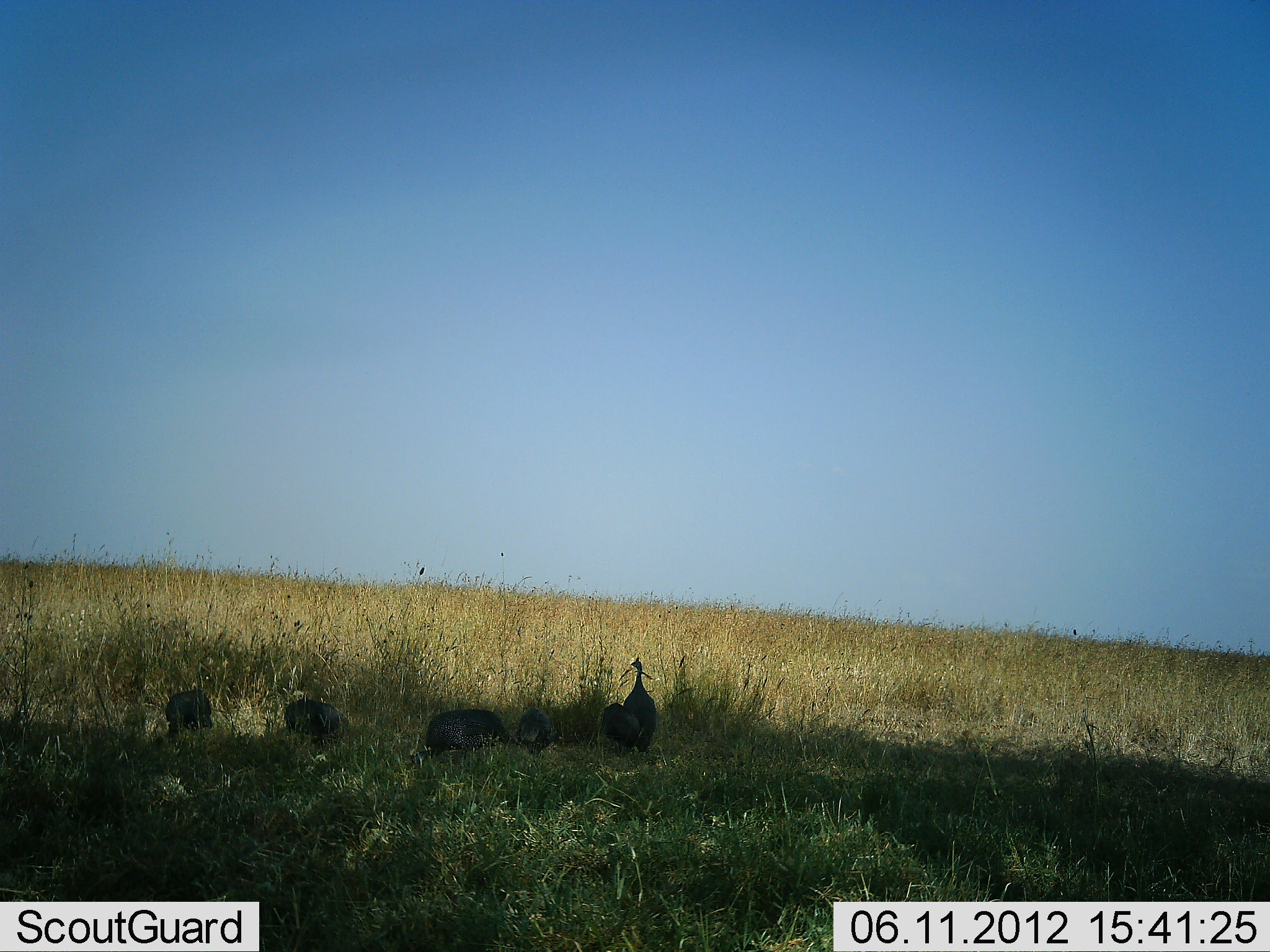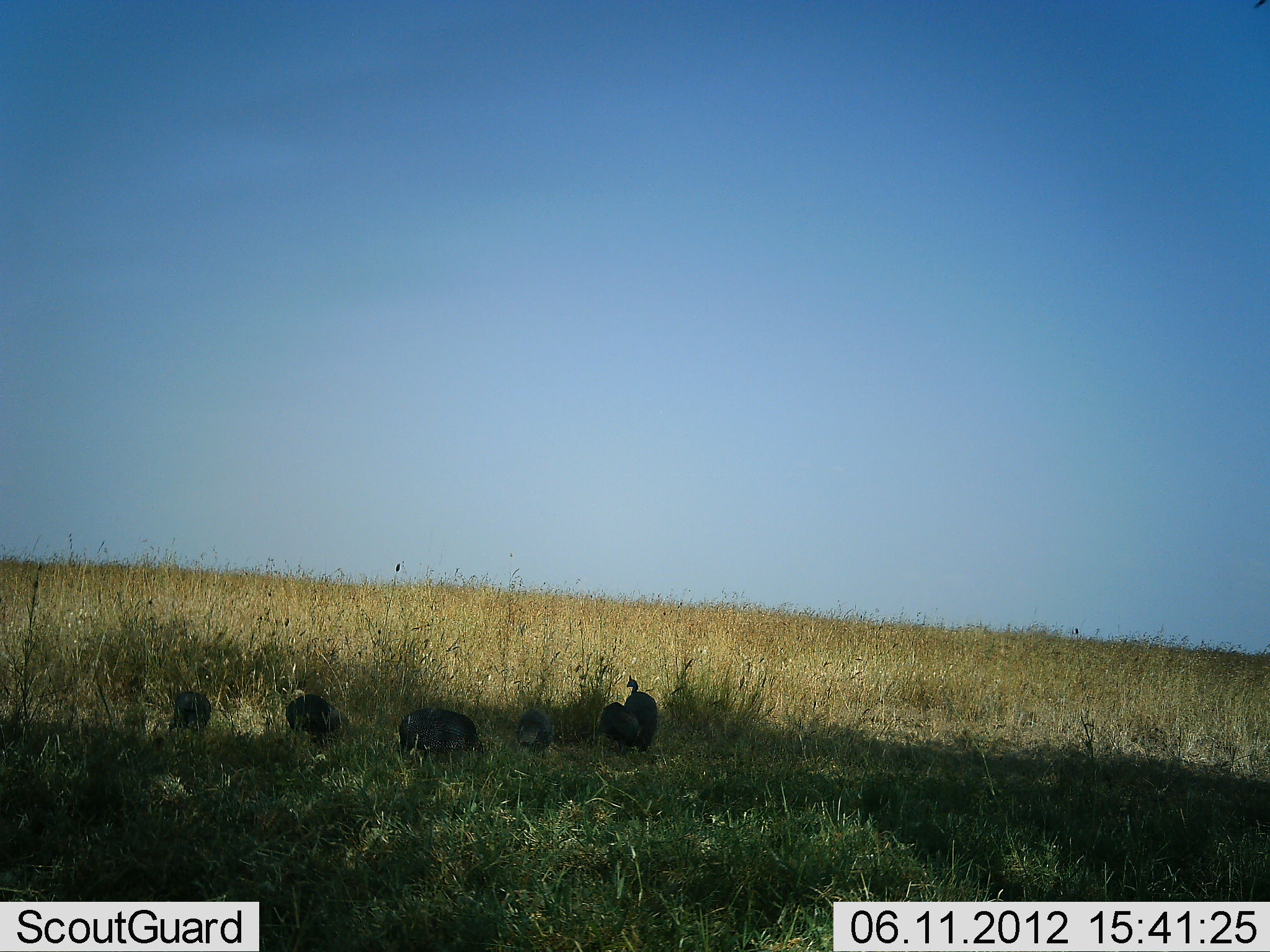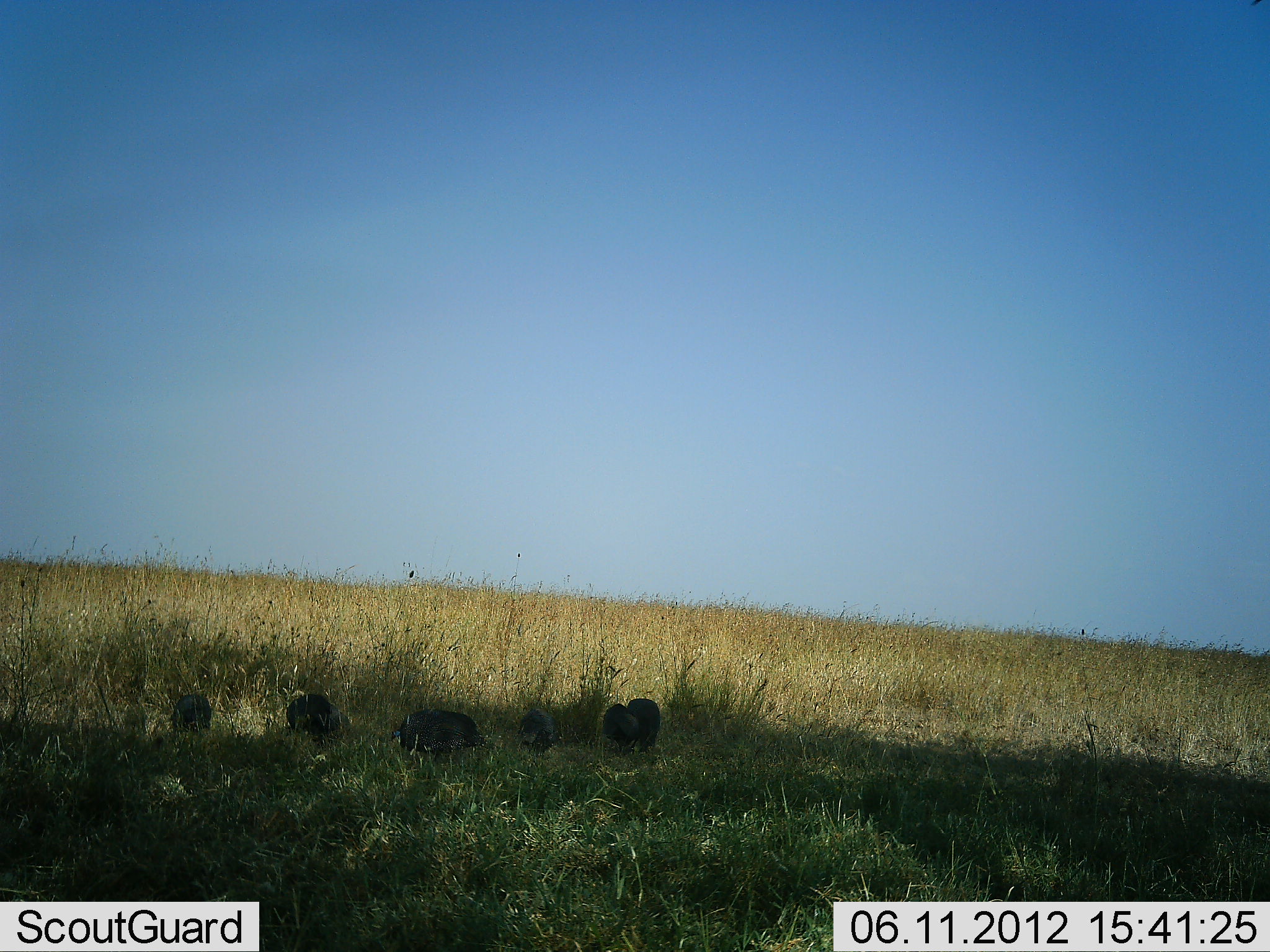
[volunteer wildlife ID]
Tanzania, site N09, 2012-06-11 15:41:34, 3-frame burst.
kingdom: Animalia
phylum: Chordata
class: Aves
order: Galliformes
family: Numididae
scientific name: Numididae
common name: guinea fowl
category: guineafowl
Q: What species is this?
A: Guineafowl (guinea fowl) (Numididae).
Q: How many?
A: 6.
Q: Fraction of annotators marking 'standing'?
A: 80%.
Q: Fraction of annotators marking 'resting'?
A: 10%.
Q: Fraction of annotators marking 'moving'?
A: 30%.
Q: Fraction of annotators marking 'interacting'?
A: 0%.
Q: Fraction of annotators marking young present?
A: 0%.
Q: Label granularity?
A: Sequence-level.